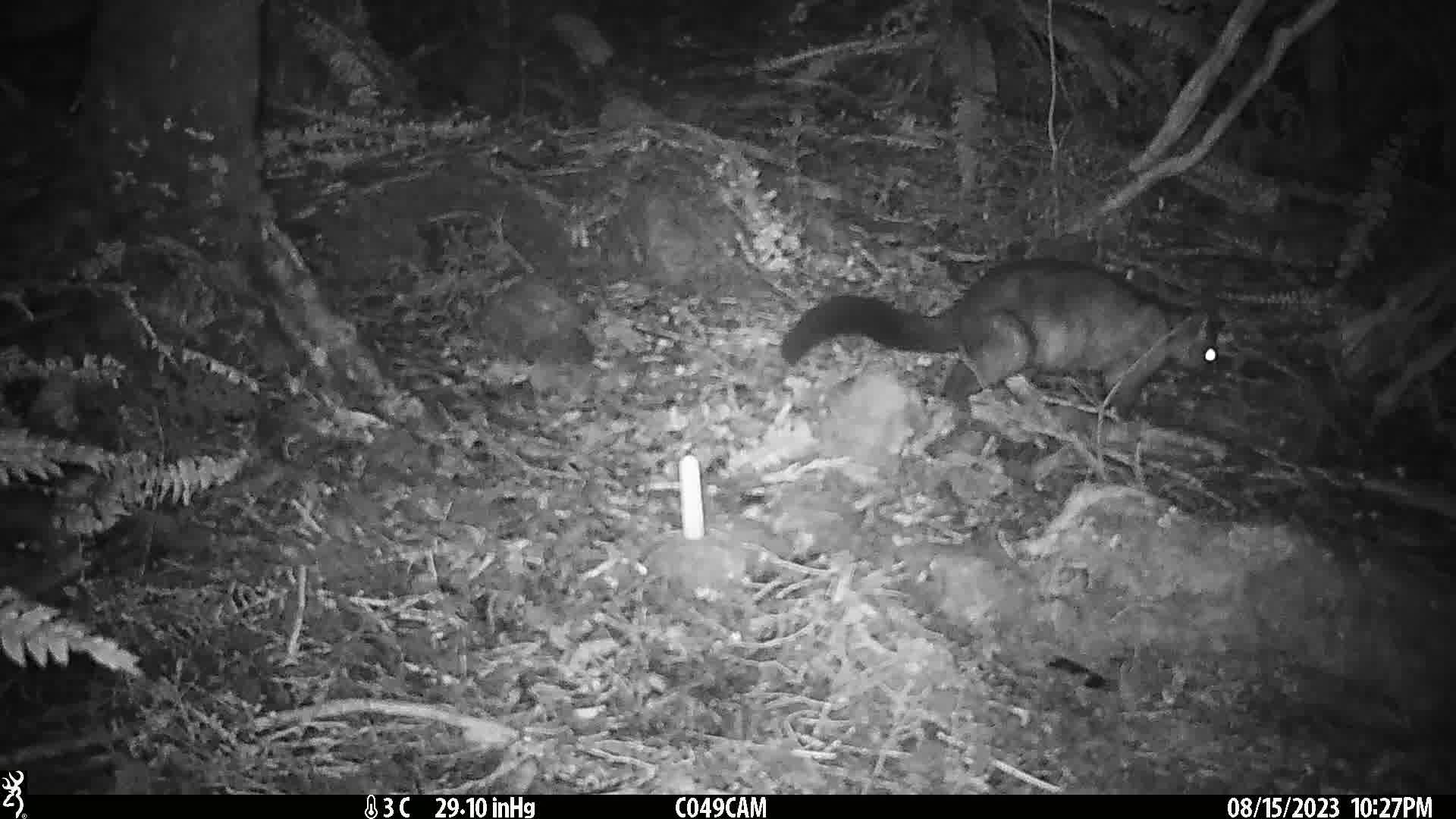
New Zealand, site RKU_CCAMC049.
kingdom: Animalia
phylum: Chordata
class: Mammalia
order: Diprotodontia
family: Phalangeridae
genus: Trichosurus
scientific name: Trichosurus vulpecula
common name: common brushtail possum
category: possum